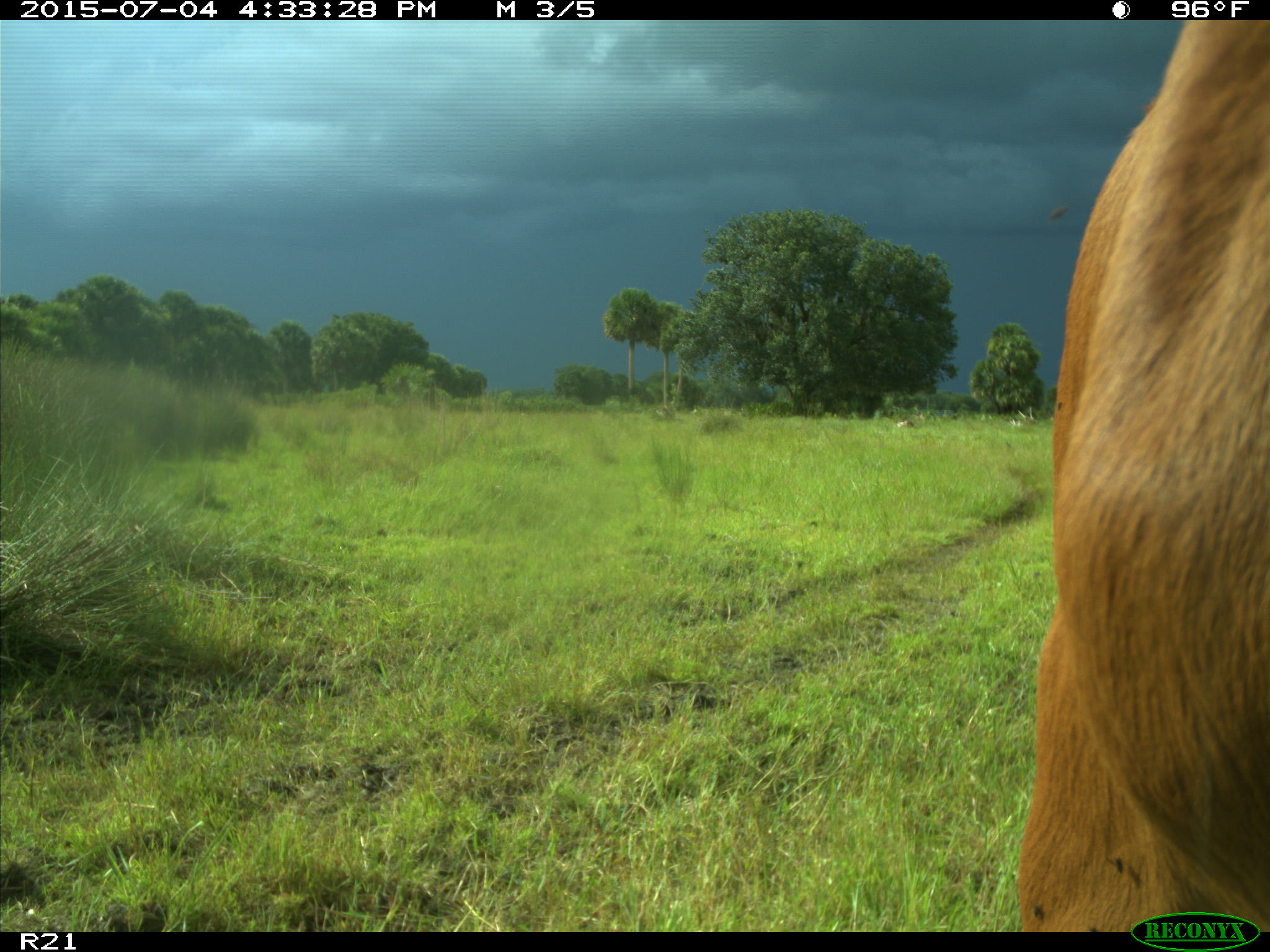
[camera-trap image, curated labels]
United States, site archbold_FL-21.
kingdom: Animalia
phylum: Chordata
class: Mammalia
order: Artiodactyla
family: Bovidae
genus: Bos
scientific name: Bos taurus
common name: domestic cow